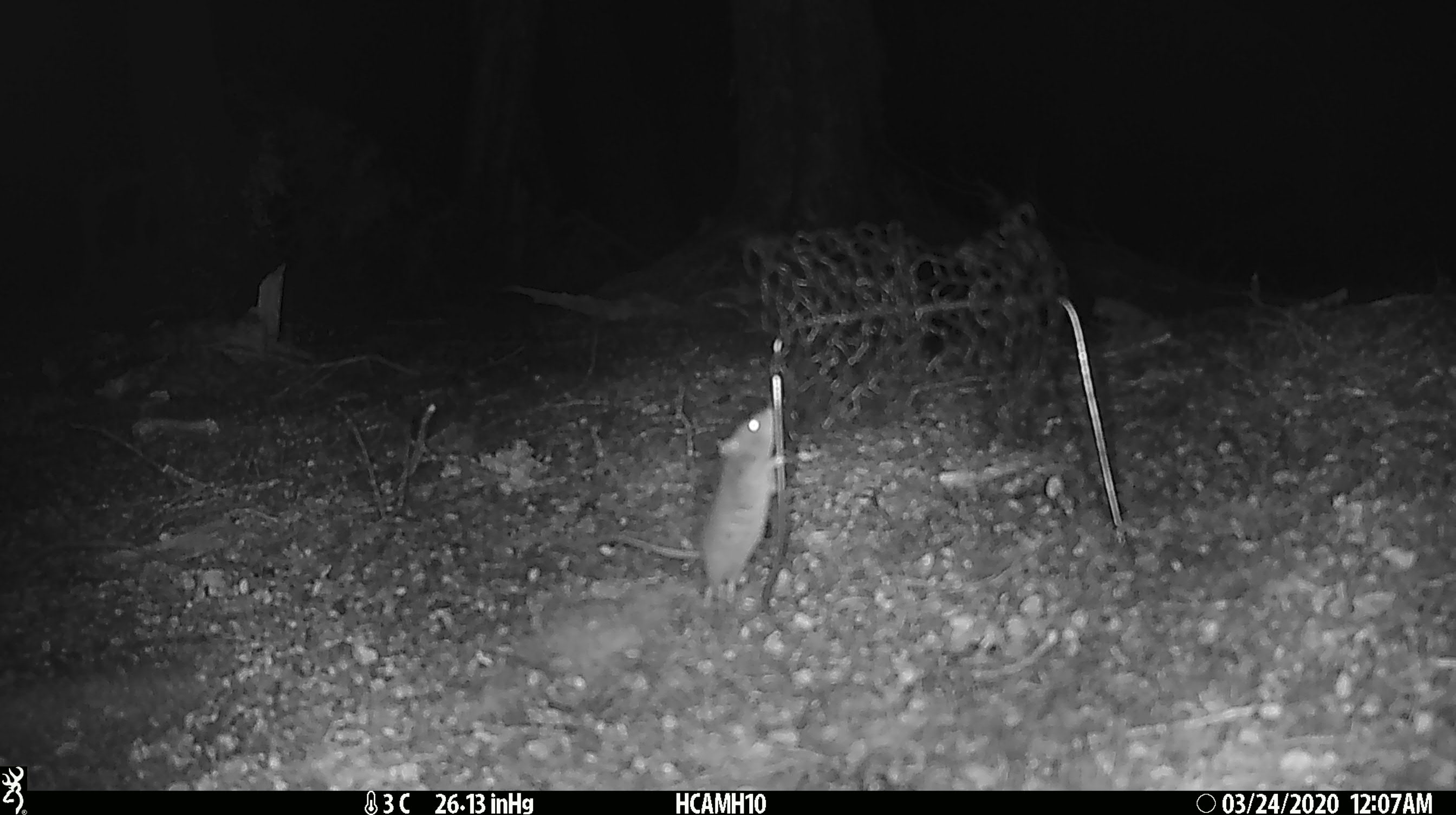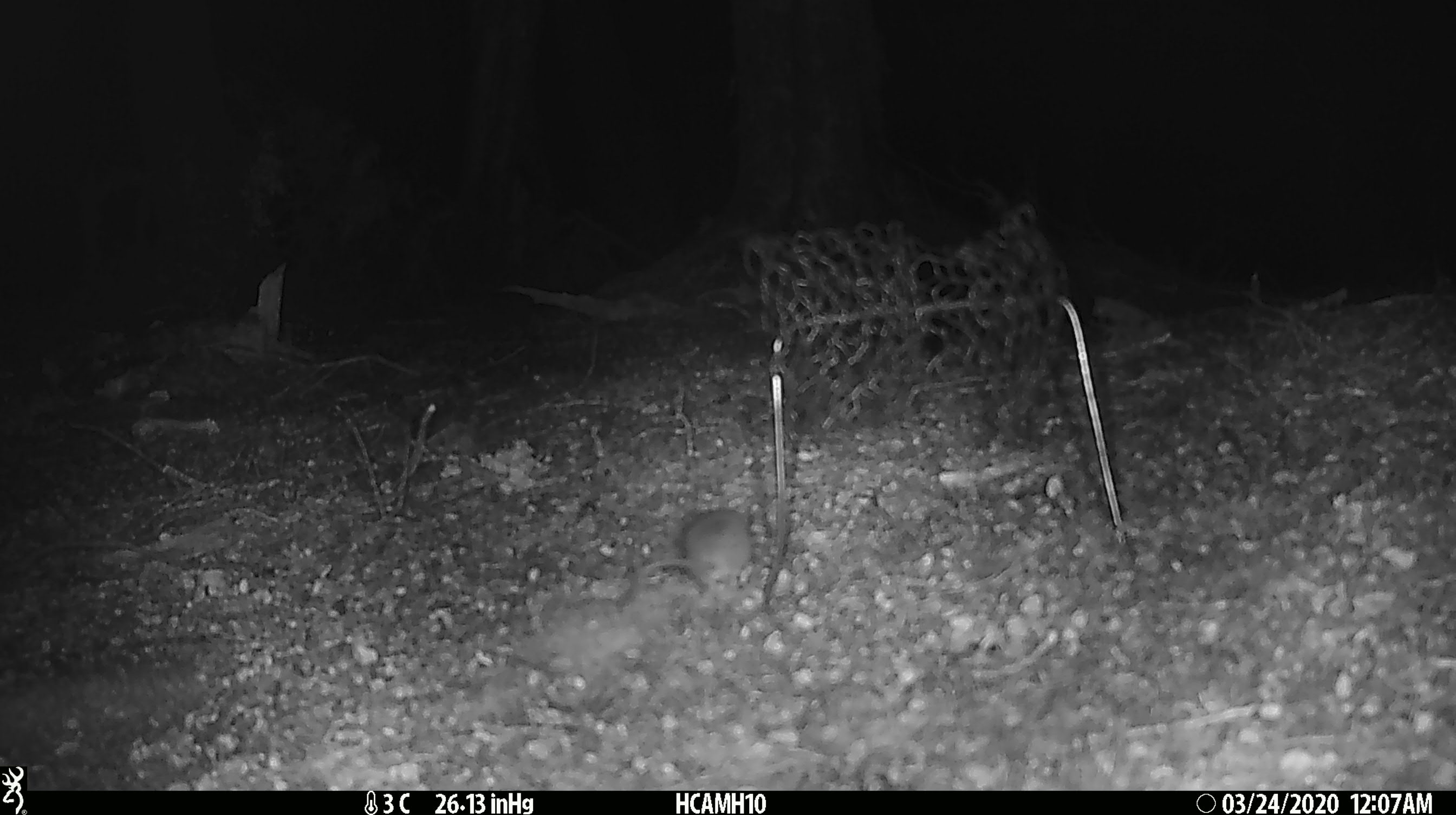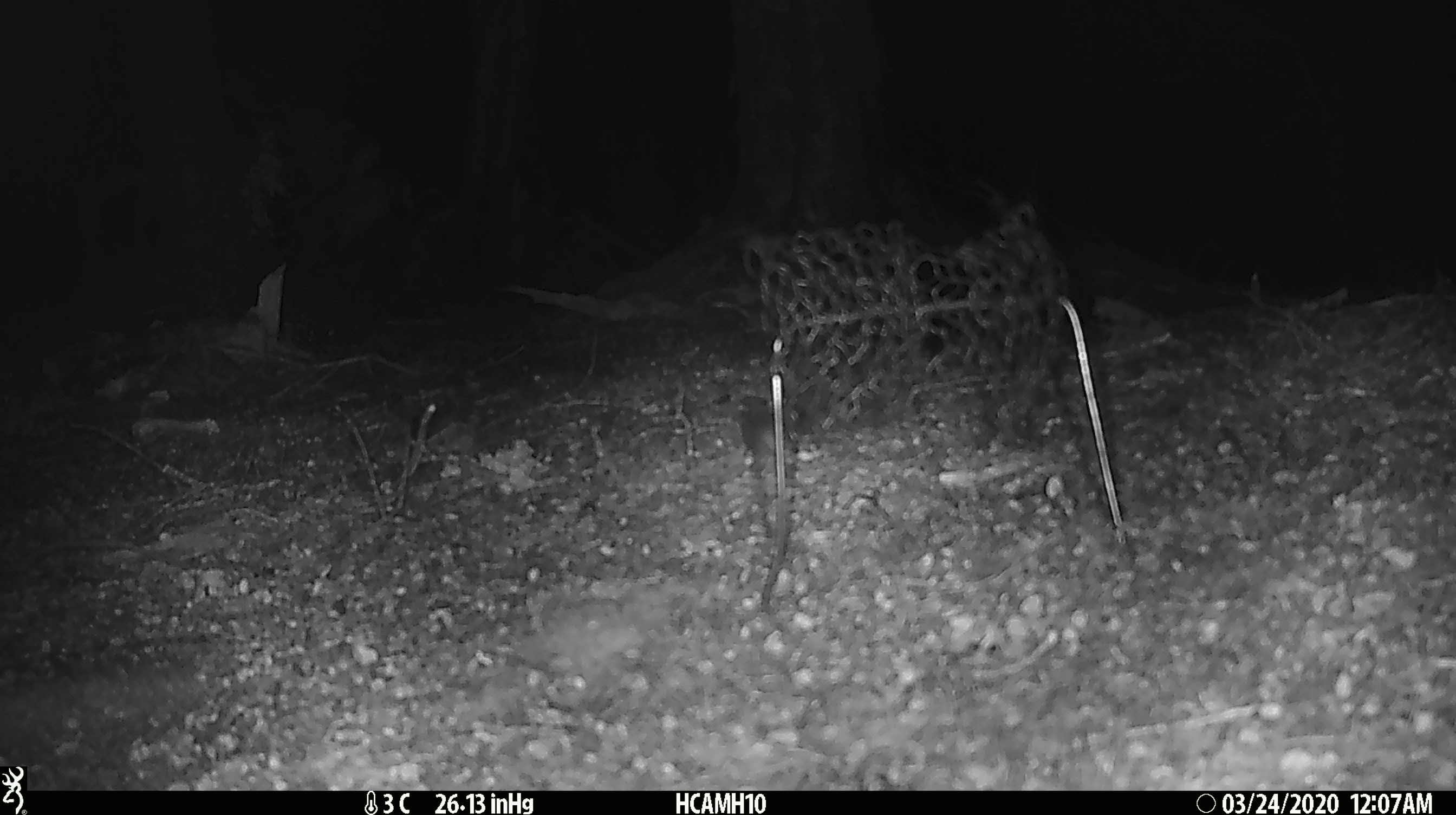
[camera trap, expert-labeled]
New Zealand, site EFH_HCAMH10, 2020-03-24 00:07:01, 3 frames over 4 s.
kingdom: Animalia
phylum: Chordata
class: Mammalia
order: Rodentia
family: Muridae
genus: Mus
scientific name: Mus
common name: mouse